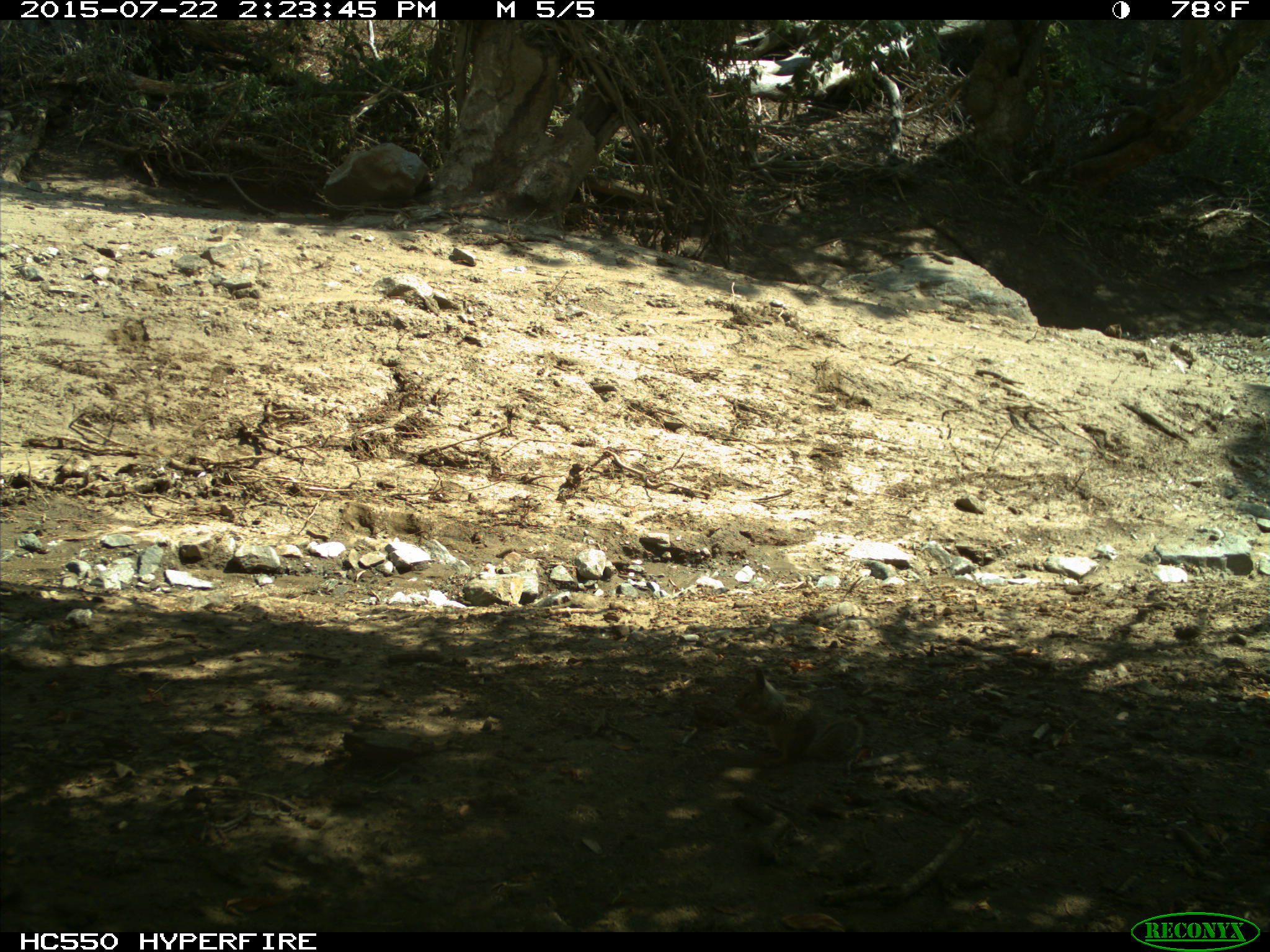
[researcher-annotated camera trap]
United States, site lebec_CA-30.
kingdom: Animalia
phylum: Chordata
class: Mammalia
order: Rodentia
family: Sciuridae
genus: Otospermophilus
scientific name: Otospermophilus beecheyi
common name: california ground squirrel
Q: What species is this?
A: Otospermophilus beecheyi (california ground squirrel).